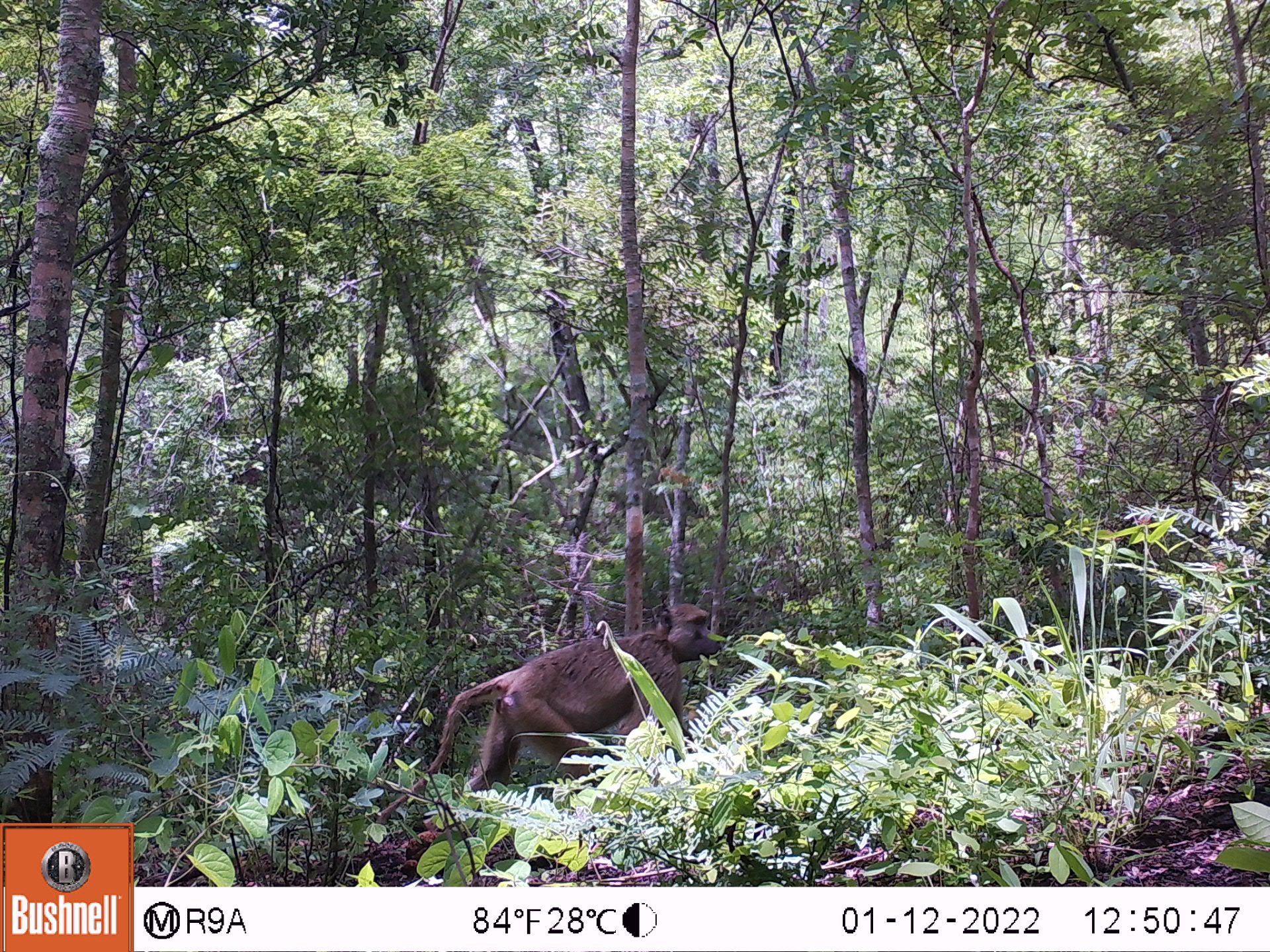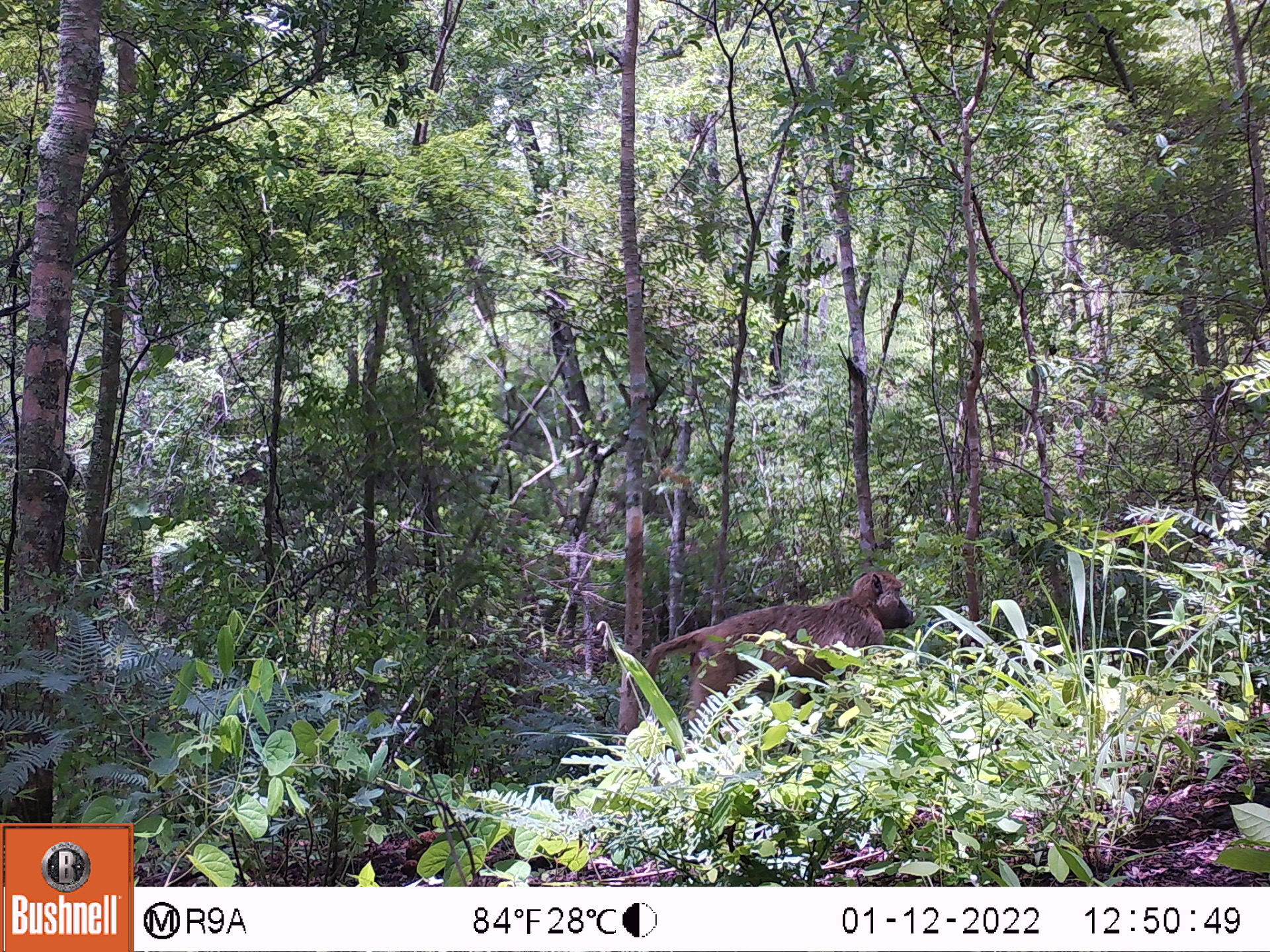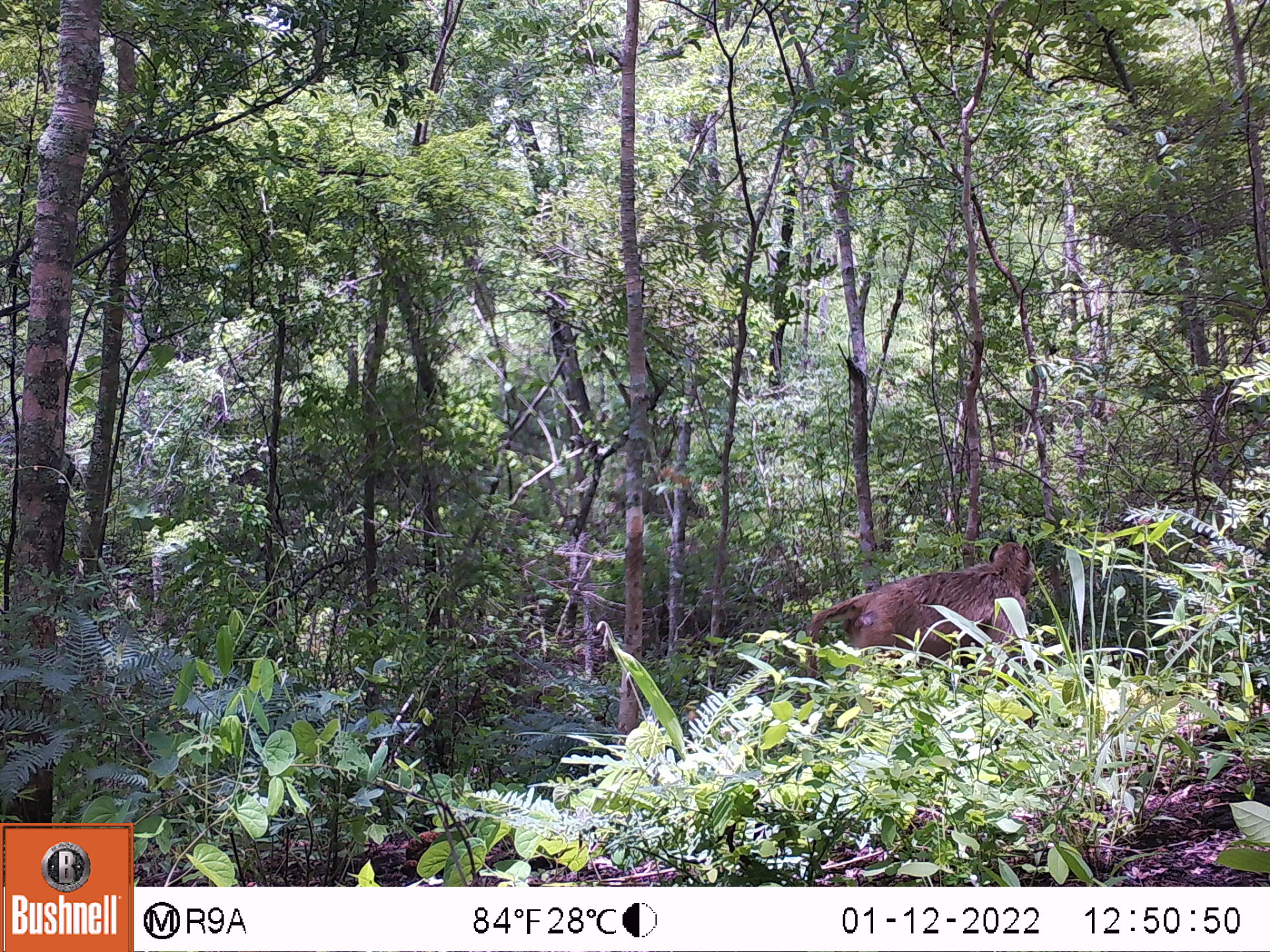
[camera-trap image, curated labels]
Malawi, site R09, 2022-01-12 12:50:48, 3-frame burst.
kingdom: Animalia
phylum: Chordata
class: Mammalia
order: Primates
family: Cercopithecidae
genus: Papio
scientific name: Papio cynocephalus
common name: yellow baboon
Yellow baboon (Papio cynocephalus), count 1.